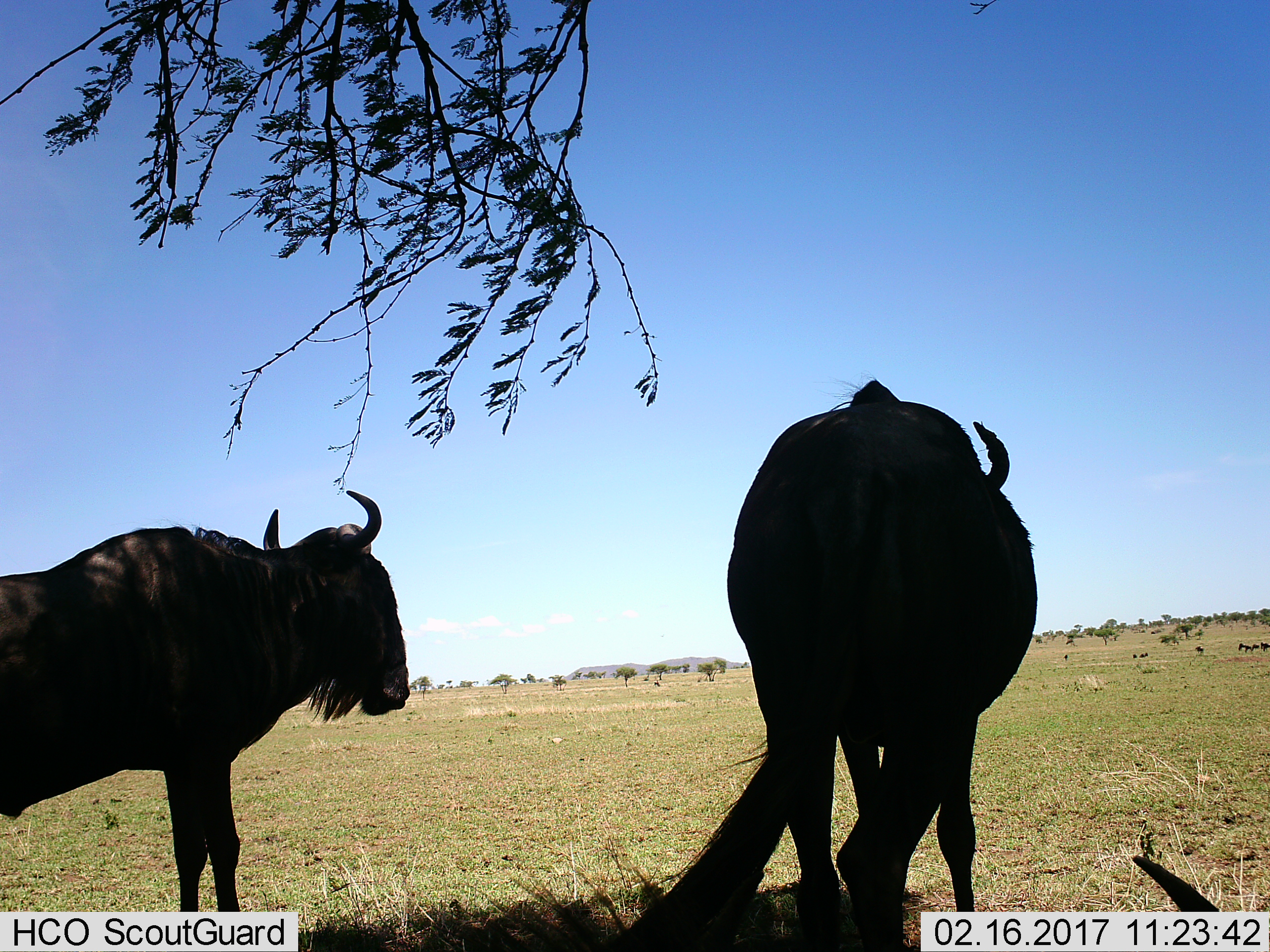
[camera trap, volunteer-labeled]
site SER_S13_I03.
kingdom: Animalia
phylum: Chordata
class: Mammalia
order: Artiodactyla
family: Bovidae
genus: Connochaetes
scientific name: Connochaetes taurinus taurinus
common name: blue wildebeest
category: wildebeestblue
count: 2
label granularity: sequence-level